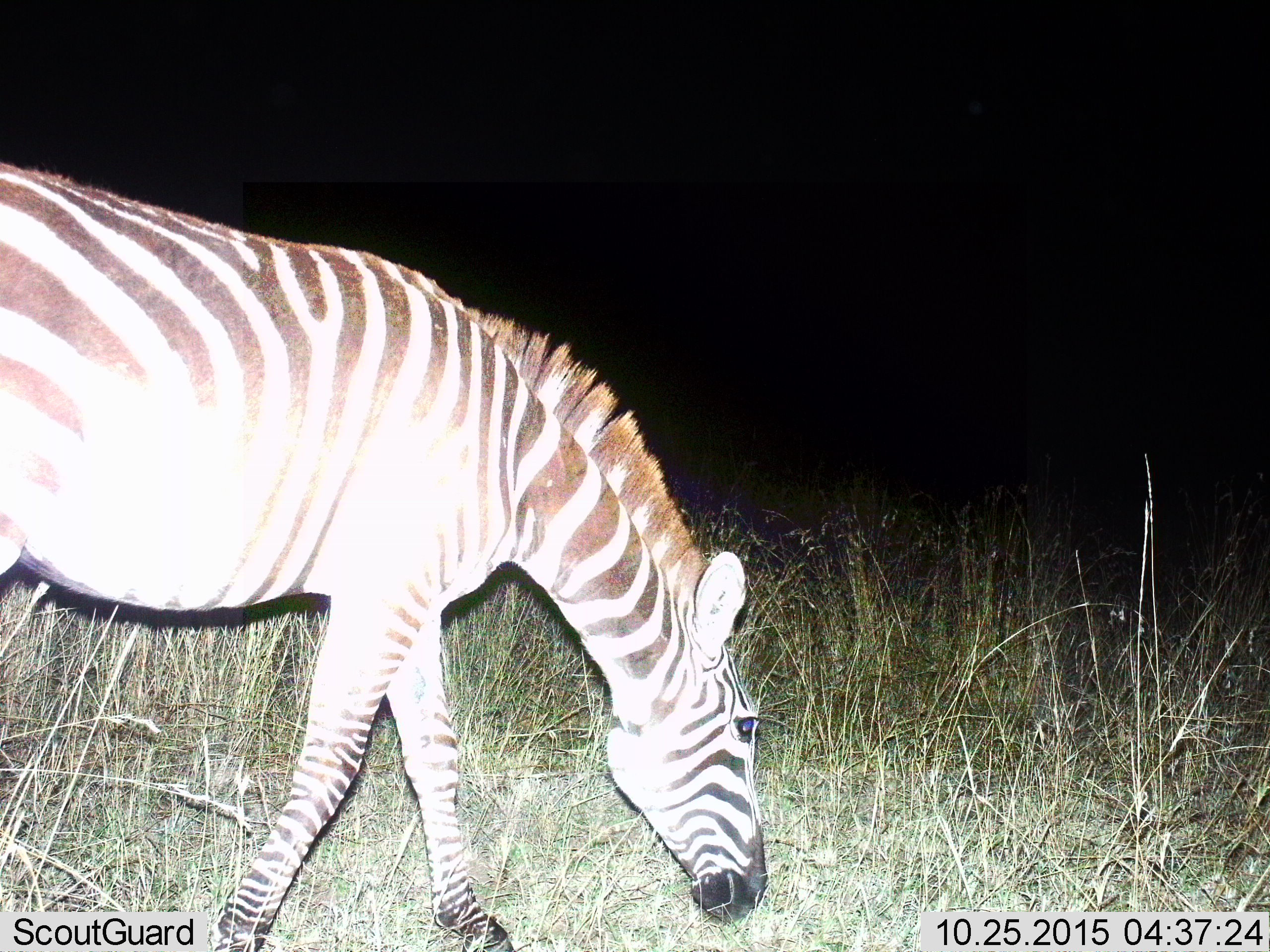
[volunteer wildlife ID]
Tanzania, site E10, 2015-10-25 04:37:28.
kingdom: Animalia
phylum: Chordata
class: Mammalia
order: Perissodactyla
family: Equidae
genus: Equus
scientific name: Equus quagga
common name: plains zebra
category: zebra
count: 1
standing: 18%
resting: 0%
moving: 24%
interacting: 0%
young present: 0%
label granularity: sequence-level